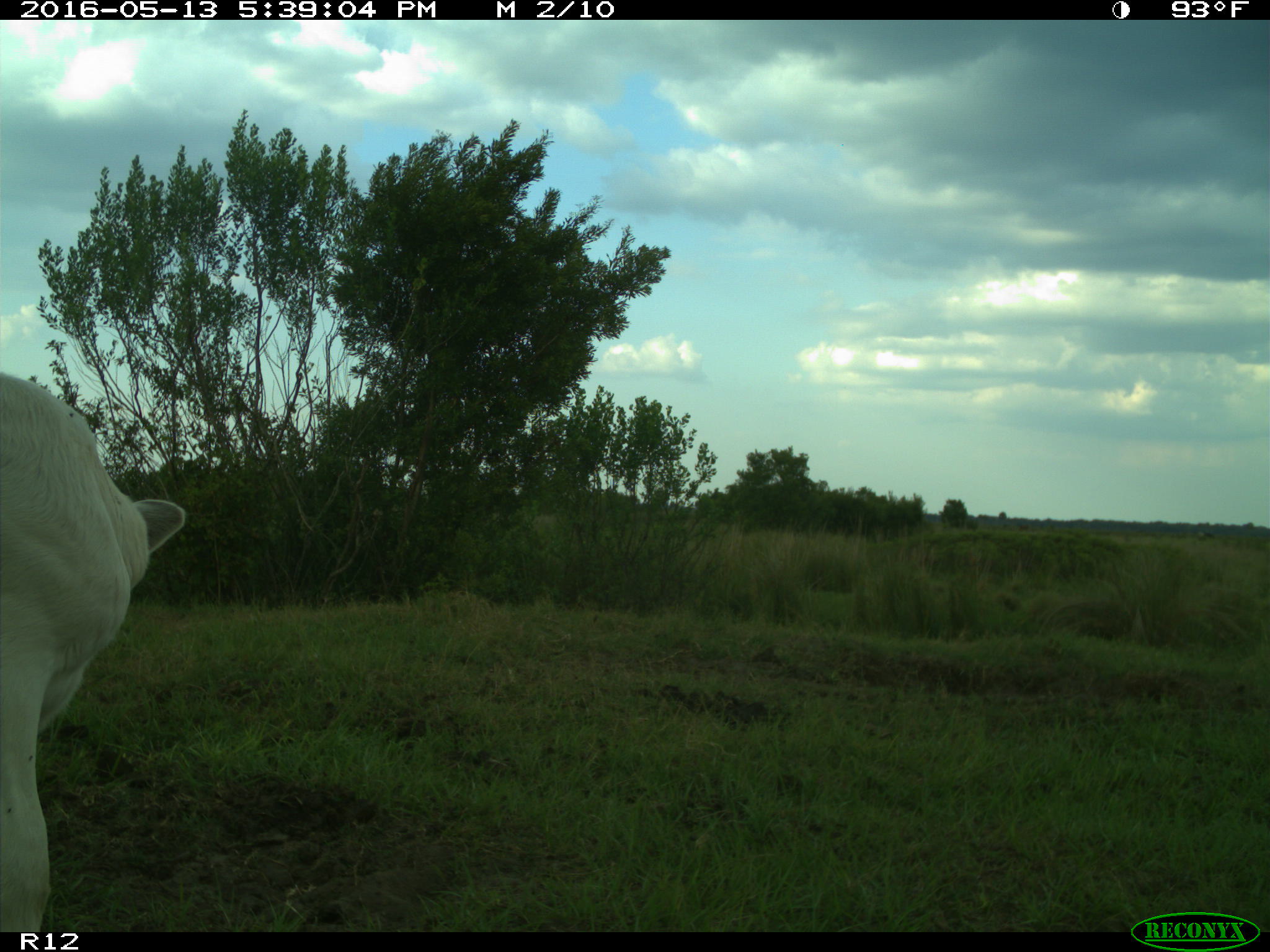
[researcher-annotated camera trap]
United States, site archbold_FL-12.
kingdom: Animalia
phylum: Chordata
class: Mammalia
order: Artiodactyla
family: Bovidae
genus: Bos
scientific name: Bos taurus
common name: domestic cow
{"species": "Bos taurus (domestic cow)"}